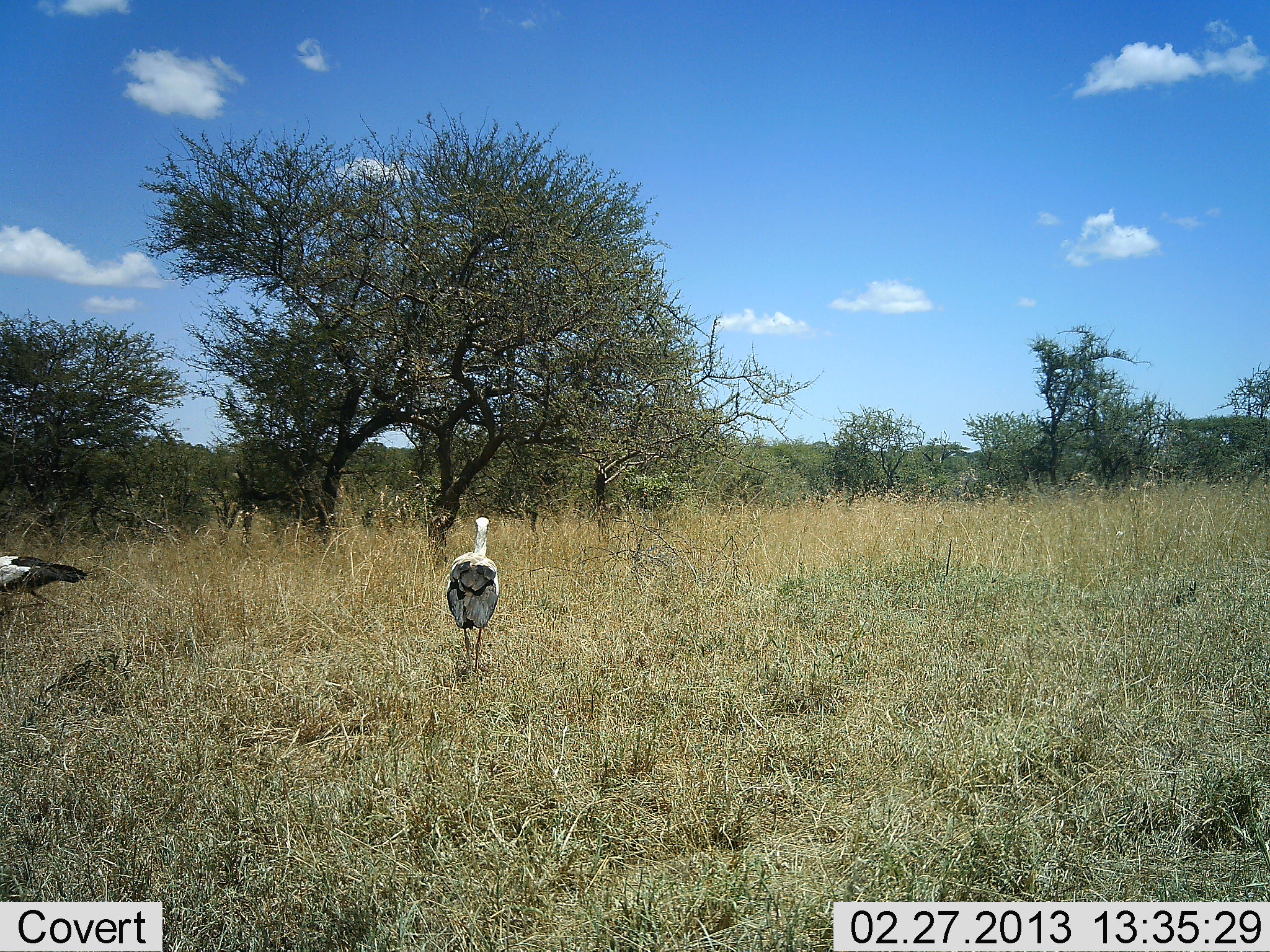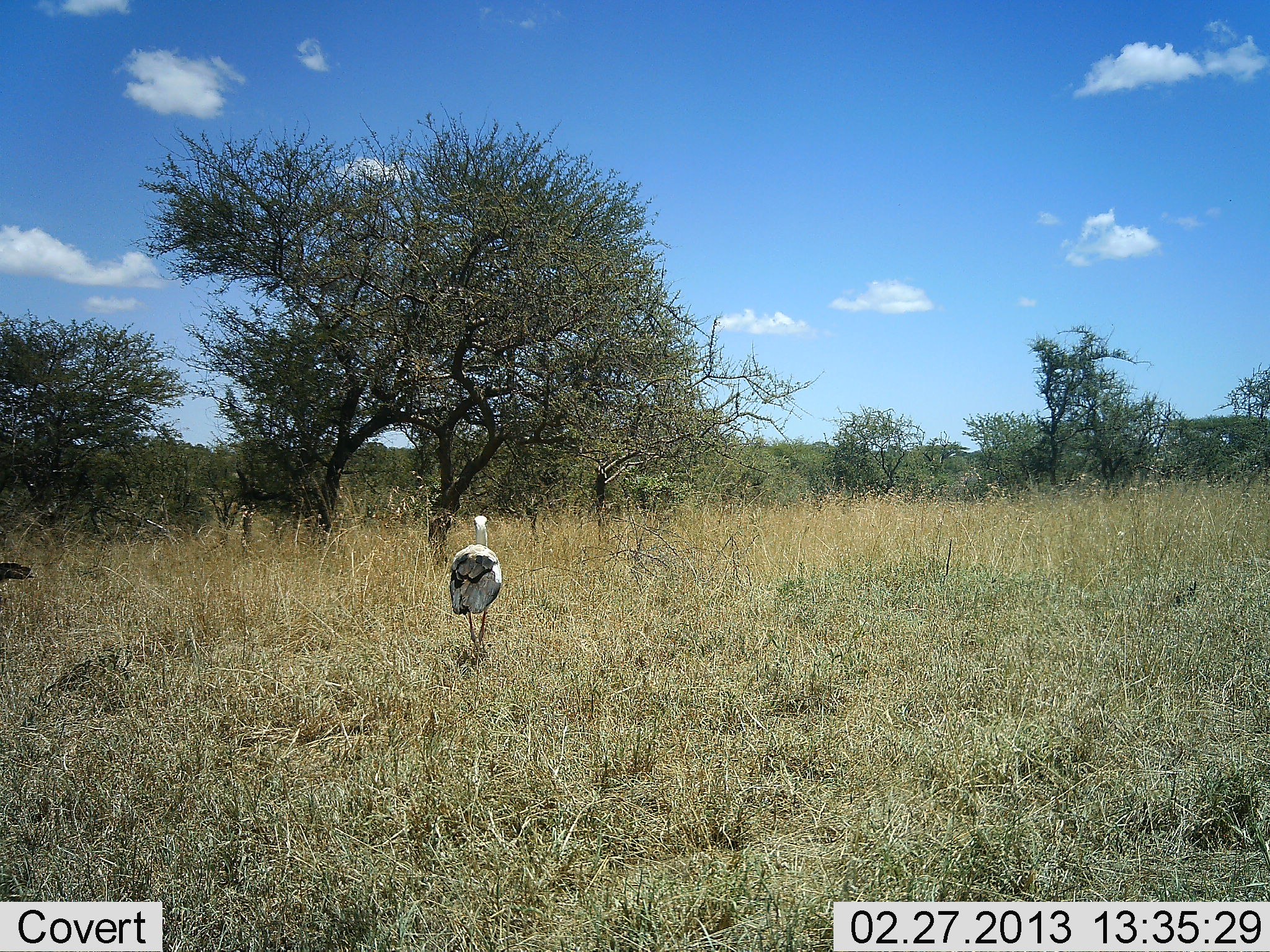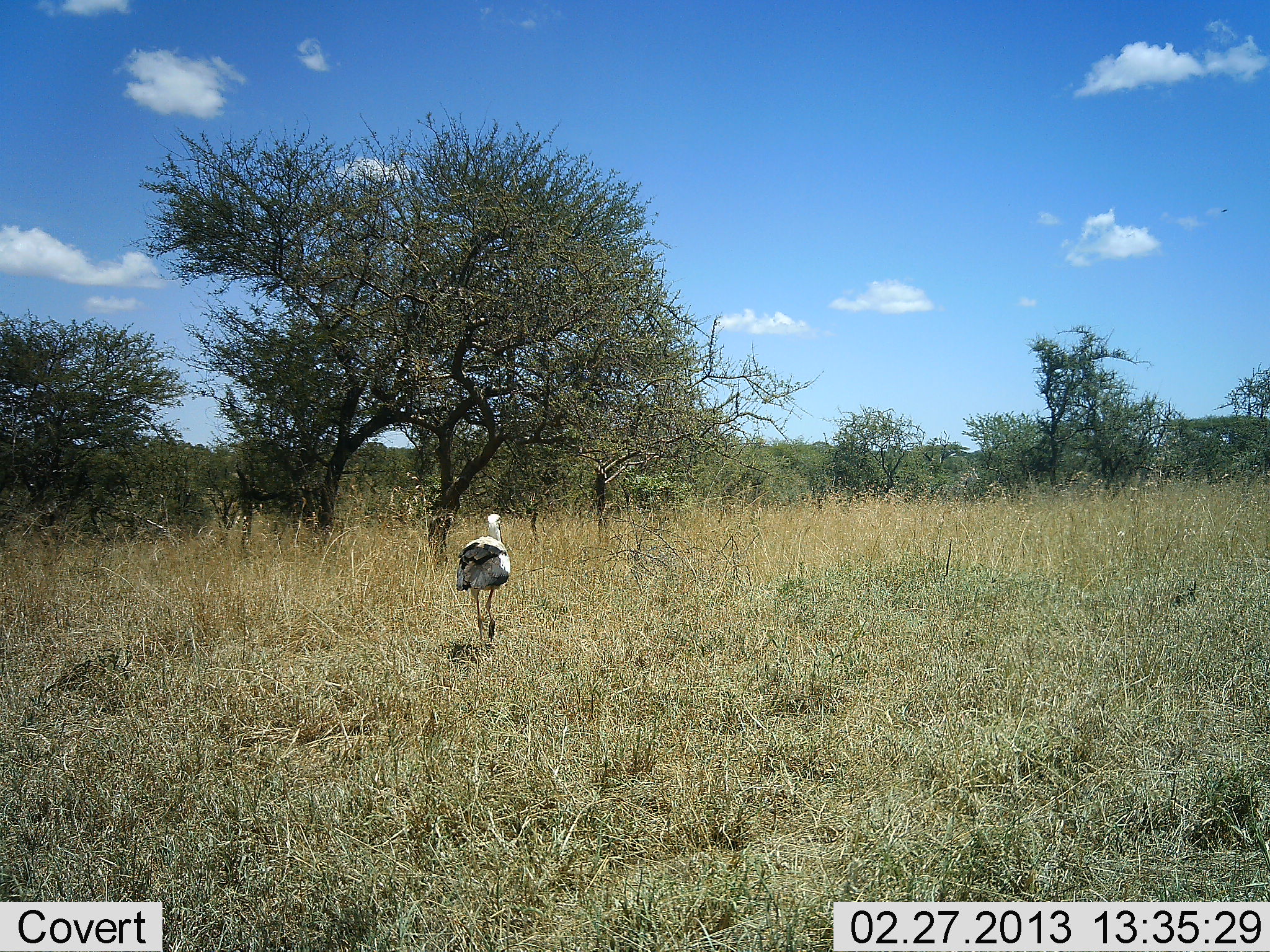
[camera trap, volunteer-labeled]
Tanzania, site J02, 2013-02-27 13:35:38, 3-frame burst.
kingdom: Animalia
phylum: Chordata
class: Aves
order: Accipitriformes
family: Sagittariidae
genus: Sagittarius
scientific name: Sagittarius serpentarius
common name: secretary bird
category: secretarybird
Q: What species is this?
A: Secretarybird (secretary bird) (Sagittarius serpentarius).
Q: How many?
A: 2.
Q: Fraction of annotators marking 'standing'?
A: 15%.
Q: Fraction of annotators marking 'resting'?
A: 0%.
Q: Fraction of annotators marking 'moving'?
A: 95%.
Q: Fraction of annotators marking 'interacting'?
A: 0%.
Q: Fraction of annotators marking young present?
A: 0%.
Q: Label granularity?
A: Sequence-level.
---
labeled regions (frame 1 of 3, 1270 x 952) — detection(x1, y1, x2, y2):
animal: detection(447, 517, 499, 674); detection(0, 555, 86, 612)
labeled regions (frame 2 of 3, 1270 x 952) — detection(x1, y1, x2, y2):
animal: detection(447, 513, 505, 648); detection(0, 560, 35, 586)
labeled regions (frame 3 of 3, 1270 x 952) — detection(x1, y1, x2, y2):
animal: detection(452, 513, 513, 641)